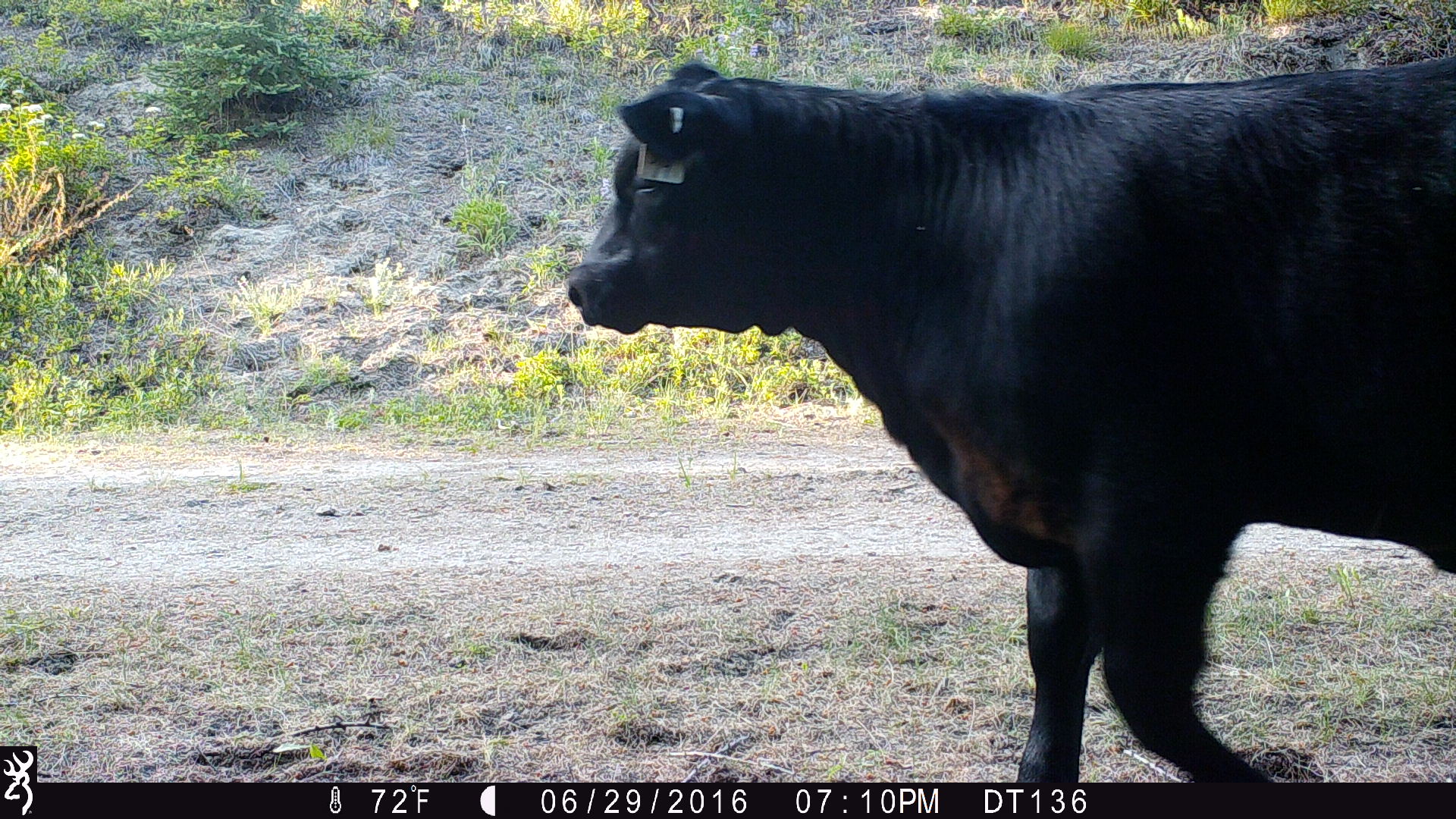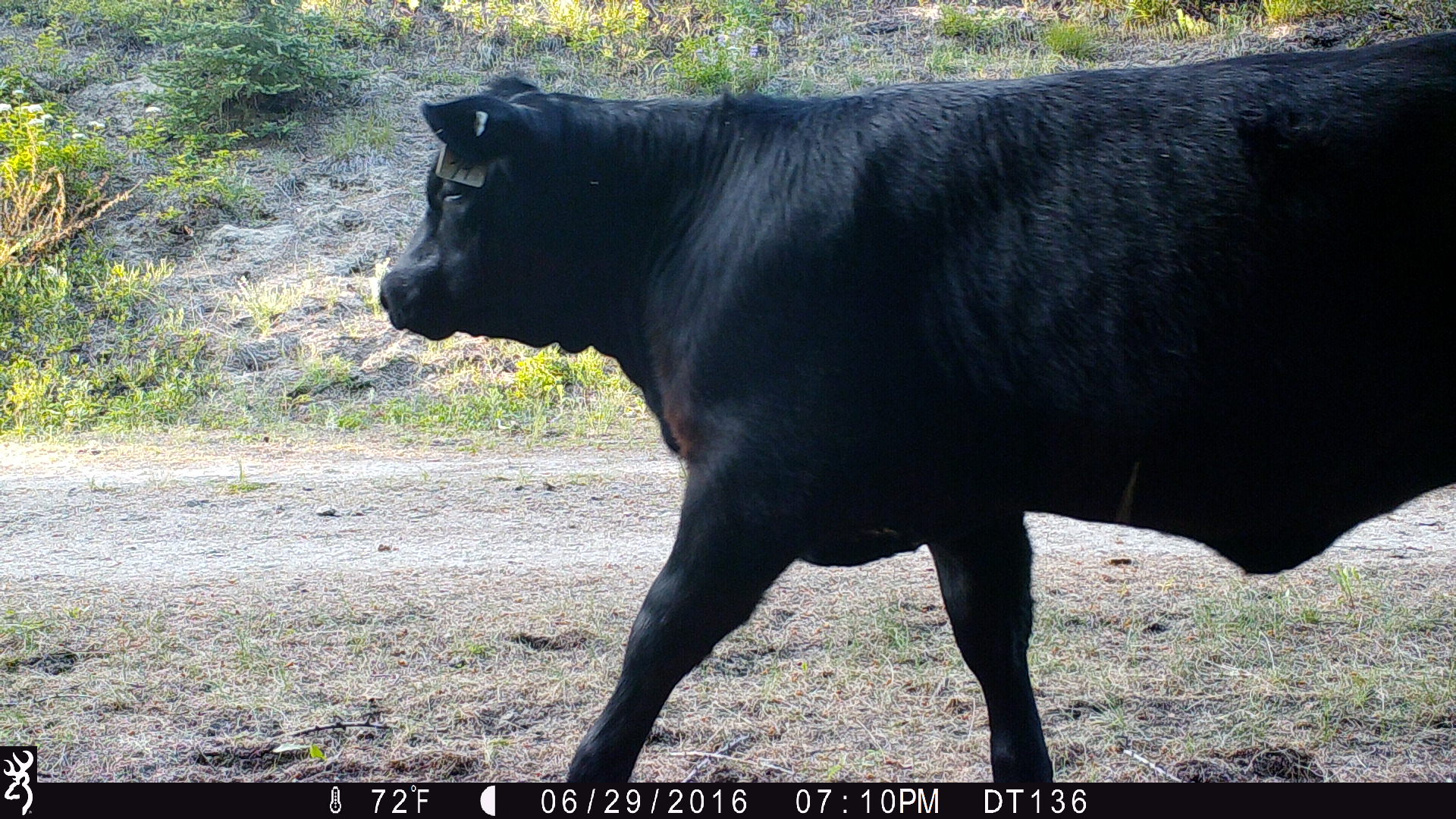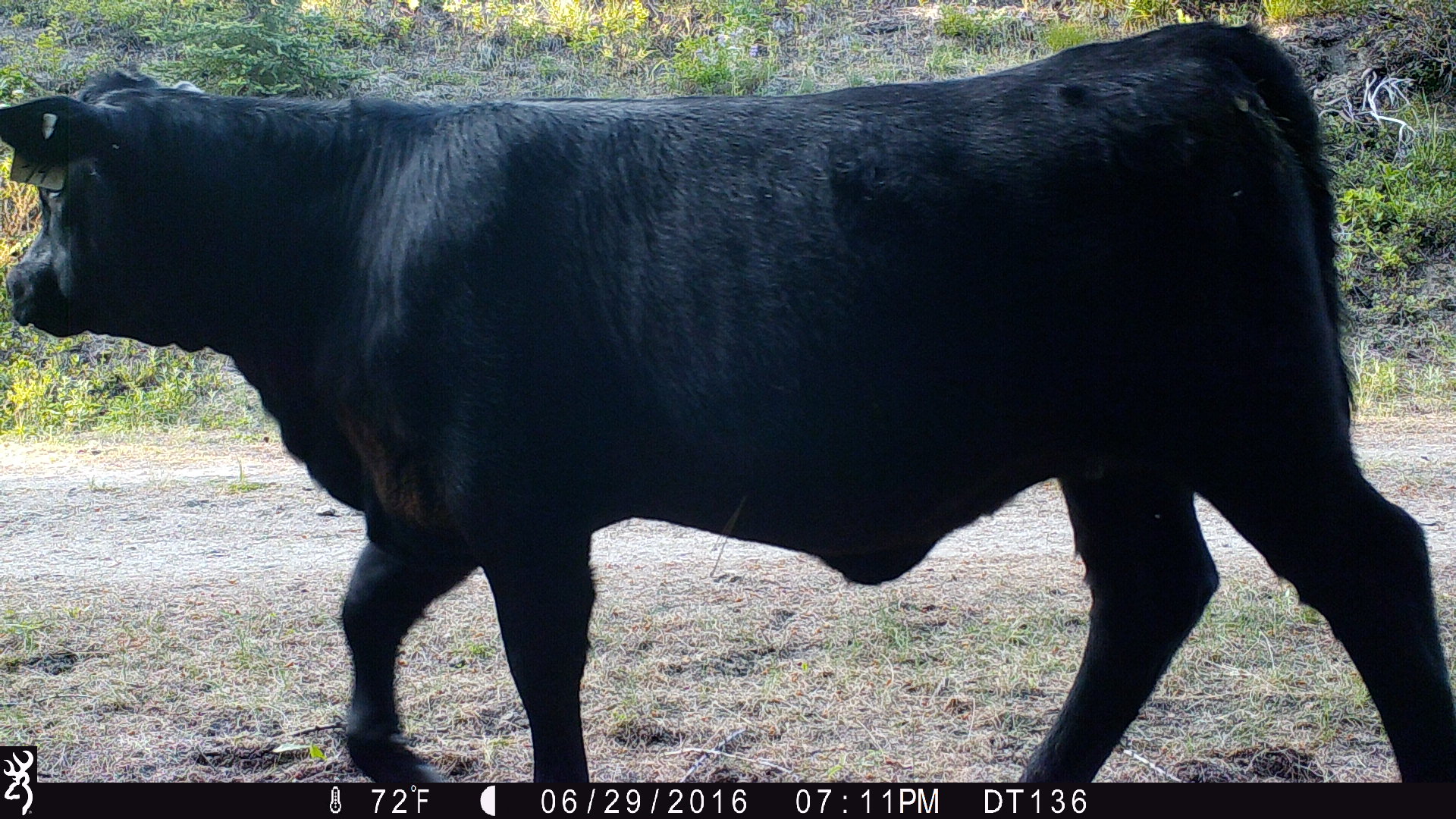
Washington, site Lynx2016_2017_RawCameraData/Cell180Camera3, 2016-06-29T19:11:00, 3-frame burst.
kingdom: Animalia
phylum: Chordata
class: Mammalia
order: Artiodactyla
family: Bovidae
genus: Bos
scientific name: Bos taurus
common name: domestic cattle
Domestic cattle (Bos taurus). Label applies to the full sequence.